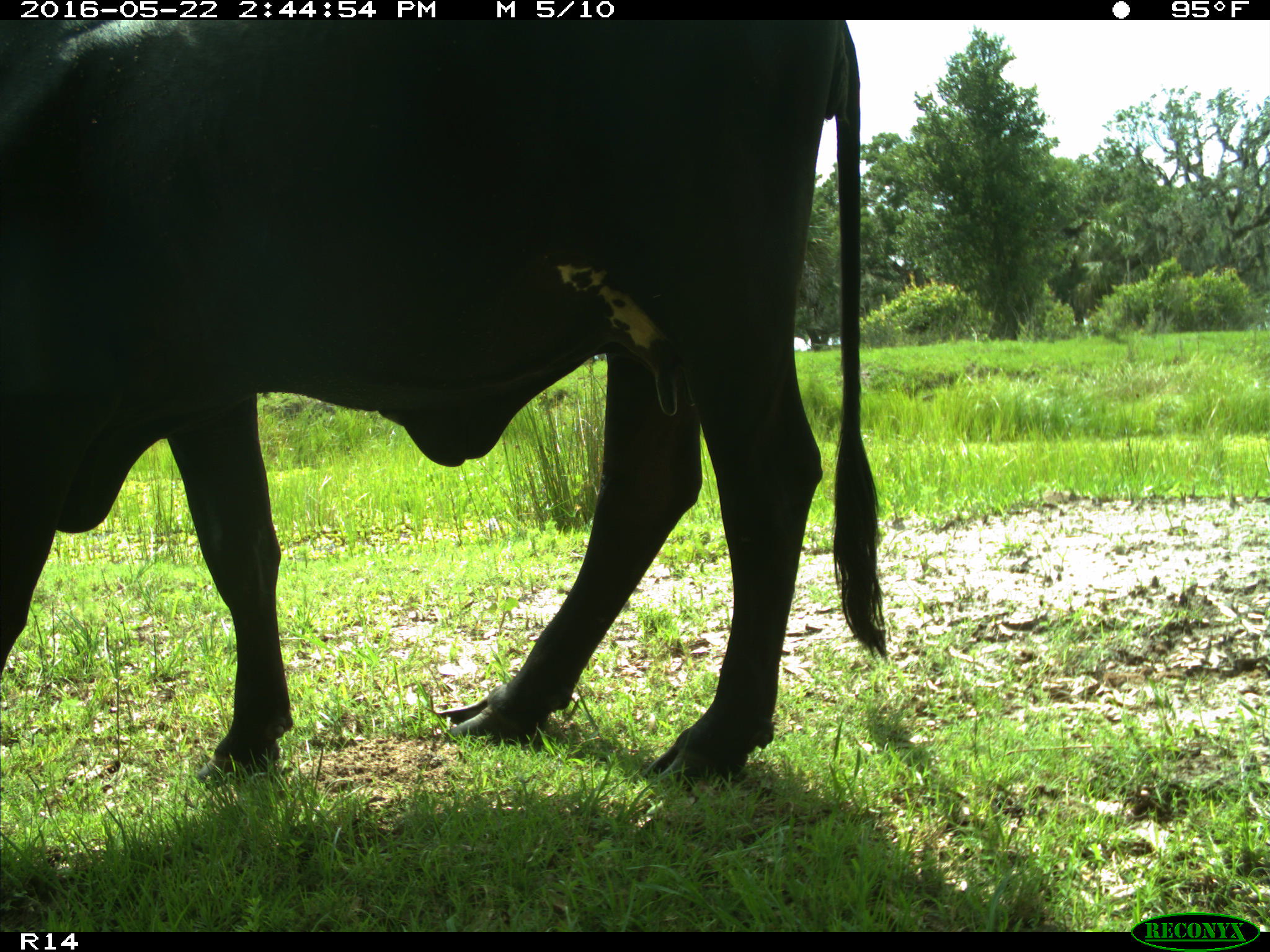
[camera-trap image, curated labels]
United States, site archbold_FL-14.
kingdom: Animalia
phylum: Chordata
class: Mammalia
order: Artiodactyla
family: Bovidae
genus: Bos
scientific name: Bos taurus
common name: domestic cow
Bos taurus (domestic cow).